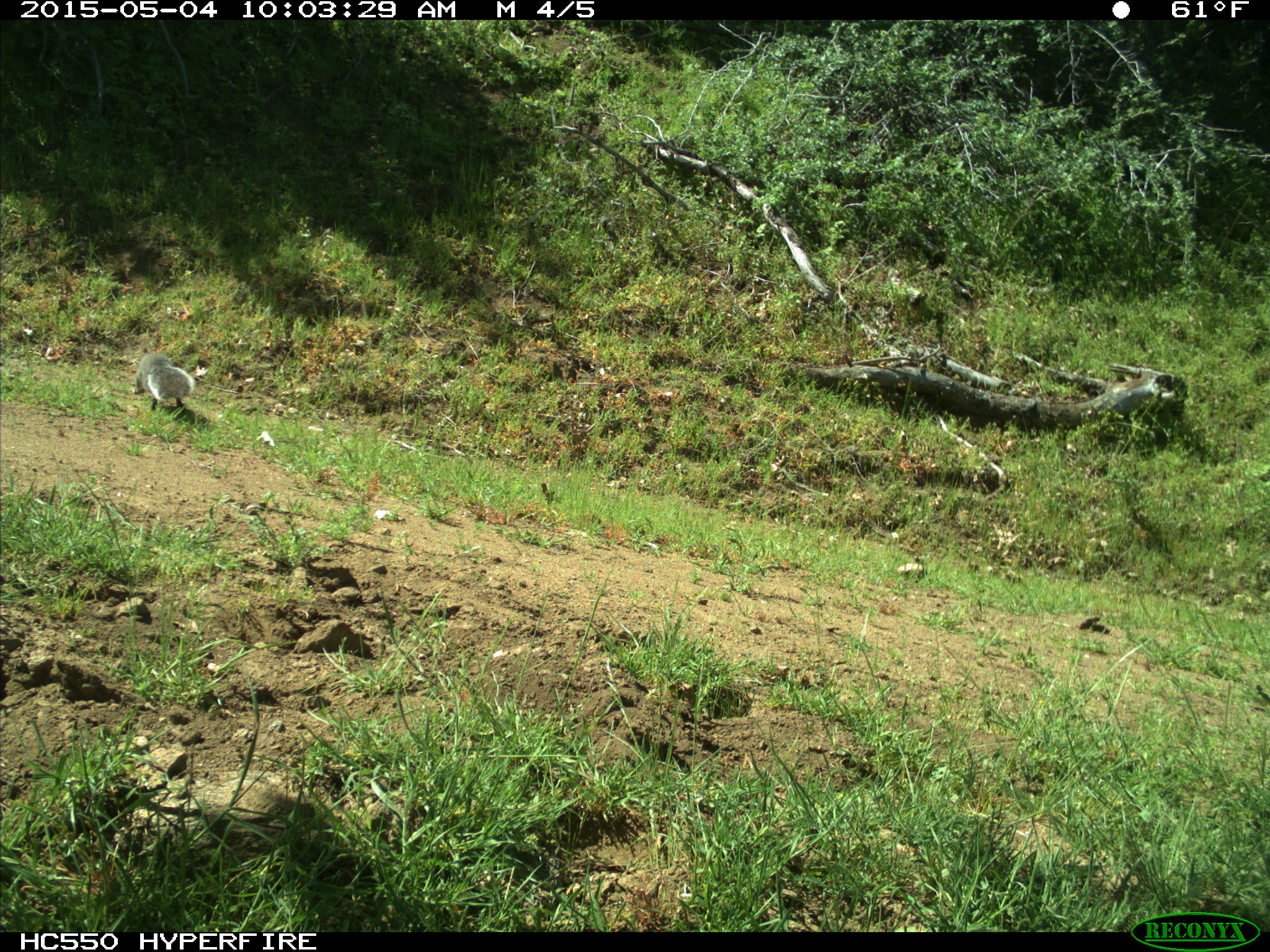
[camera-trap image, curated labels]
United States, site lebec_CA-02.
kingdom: Animalia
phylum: Chordata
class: Mammalia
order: Rodentia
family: Sciuridae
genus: Sciurus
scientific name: Sciurus carolinensis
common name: eastern gray squirrel